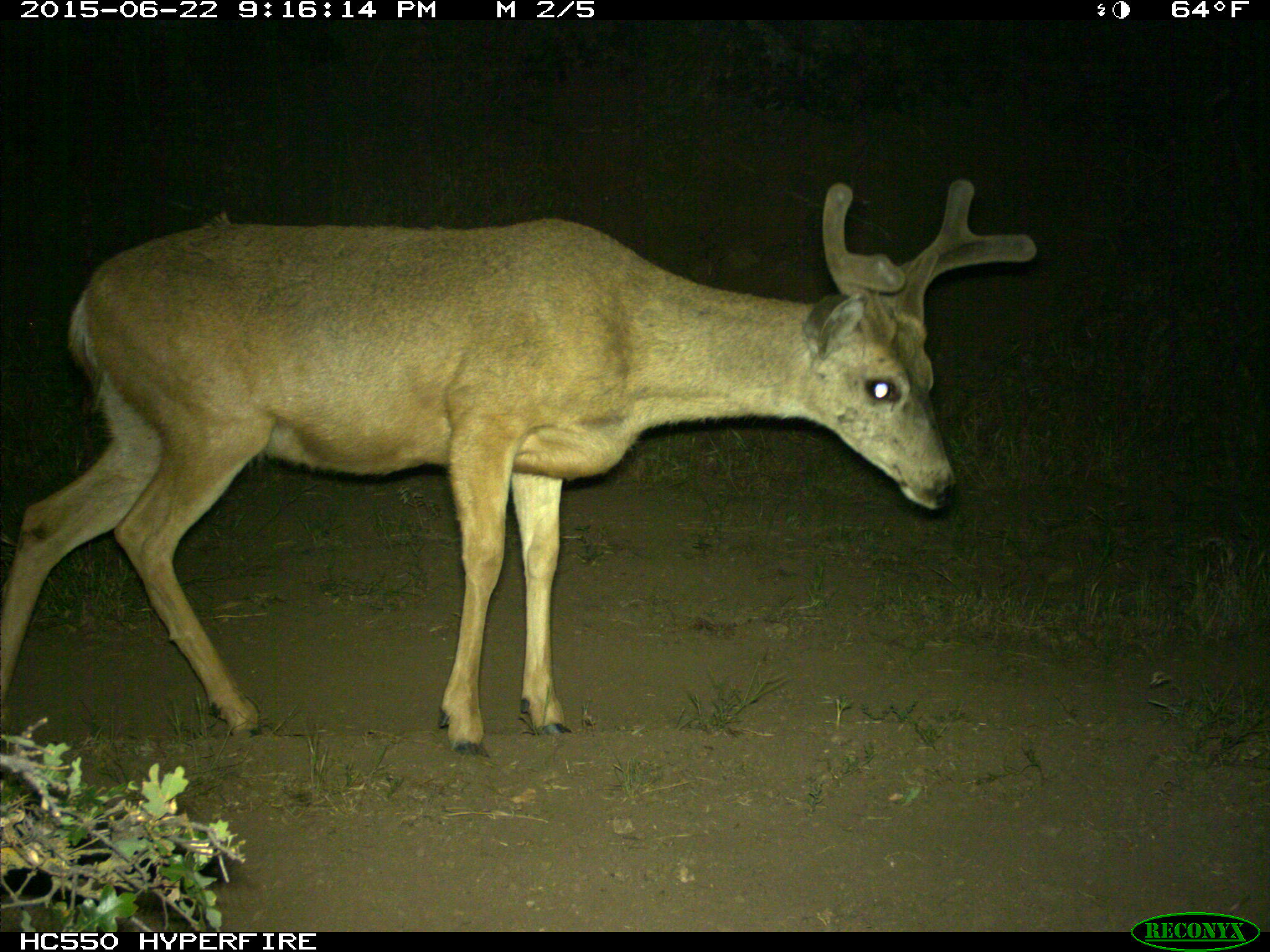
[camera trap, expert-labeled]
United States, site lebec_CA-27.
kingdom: Animalia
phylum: Chordata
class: Mammalia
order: Artiodactyla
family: Cervidae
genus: Odocoileus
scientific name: Odocoileus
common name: deer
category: unidentified deer